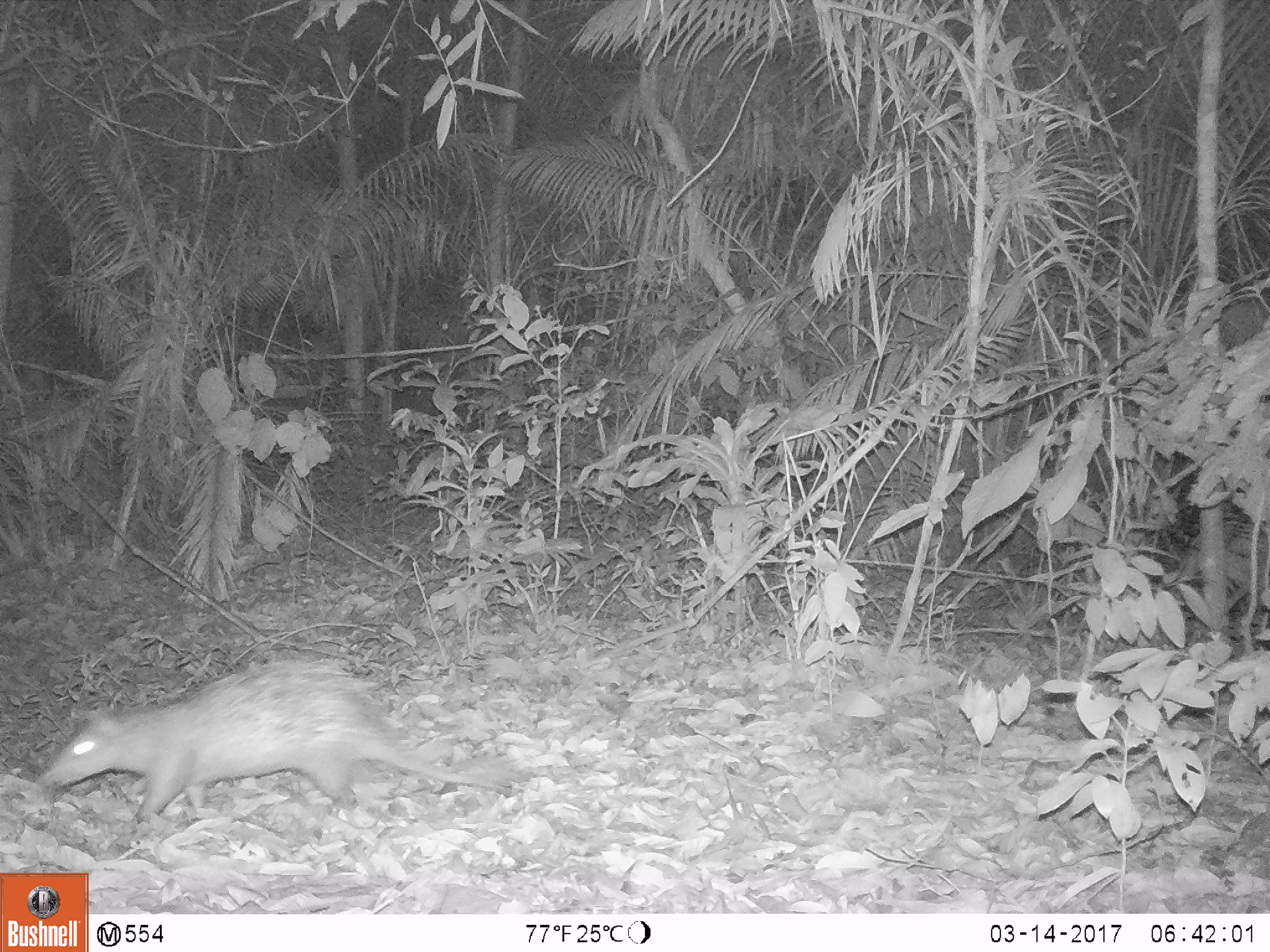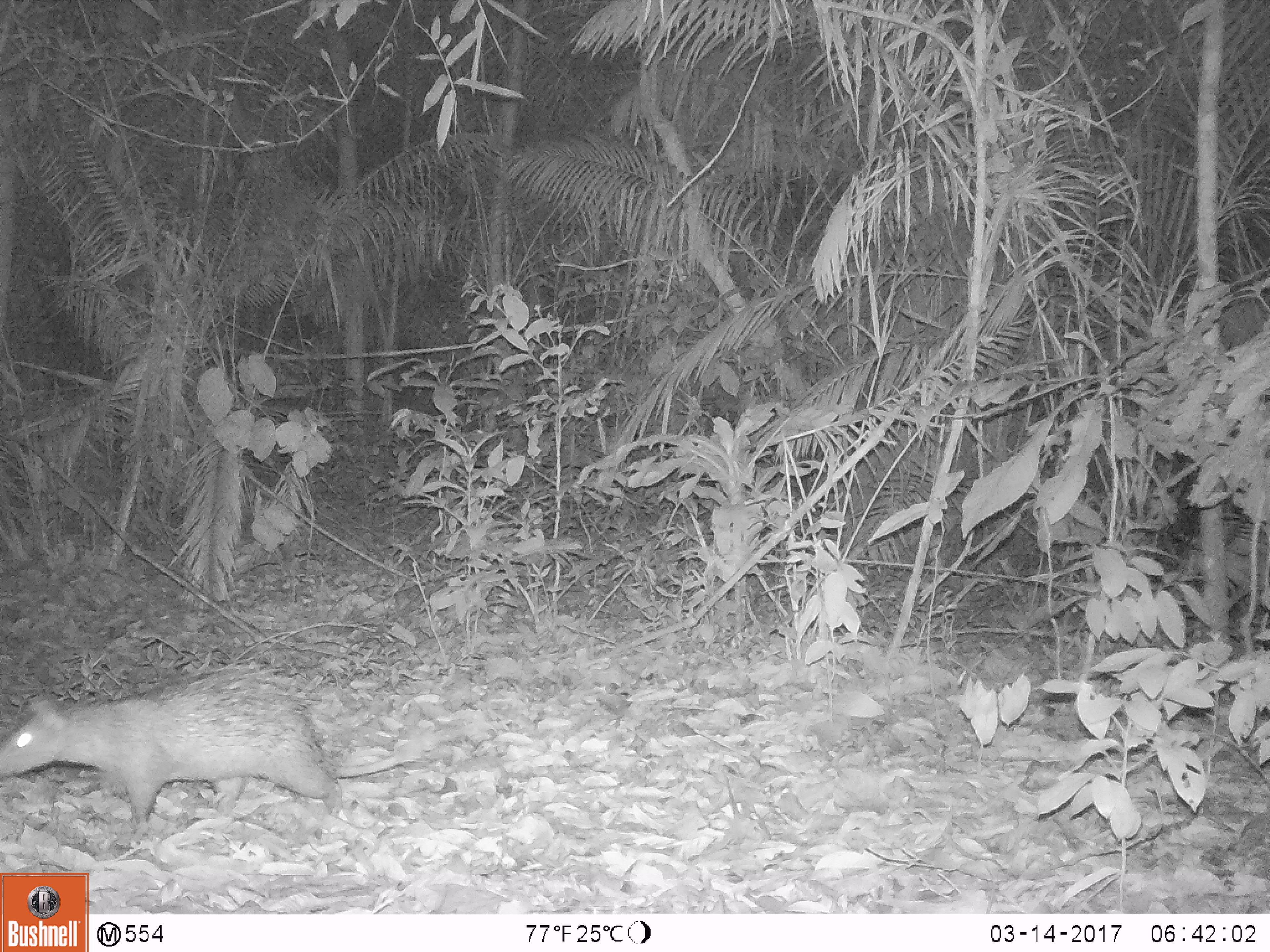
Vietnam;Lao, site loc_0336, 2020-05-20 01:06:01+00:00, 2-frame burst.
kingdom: Animalia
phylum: Chordata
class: Mammalia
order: Rodentia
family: Hystricidae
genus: Atherurus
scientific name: Atherurus macrourus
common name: asiatic brush-tailed porcupine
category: asiatic brush tailed porcupine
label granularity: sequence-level